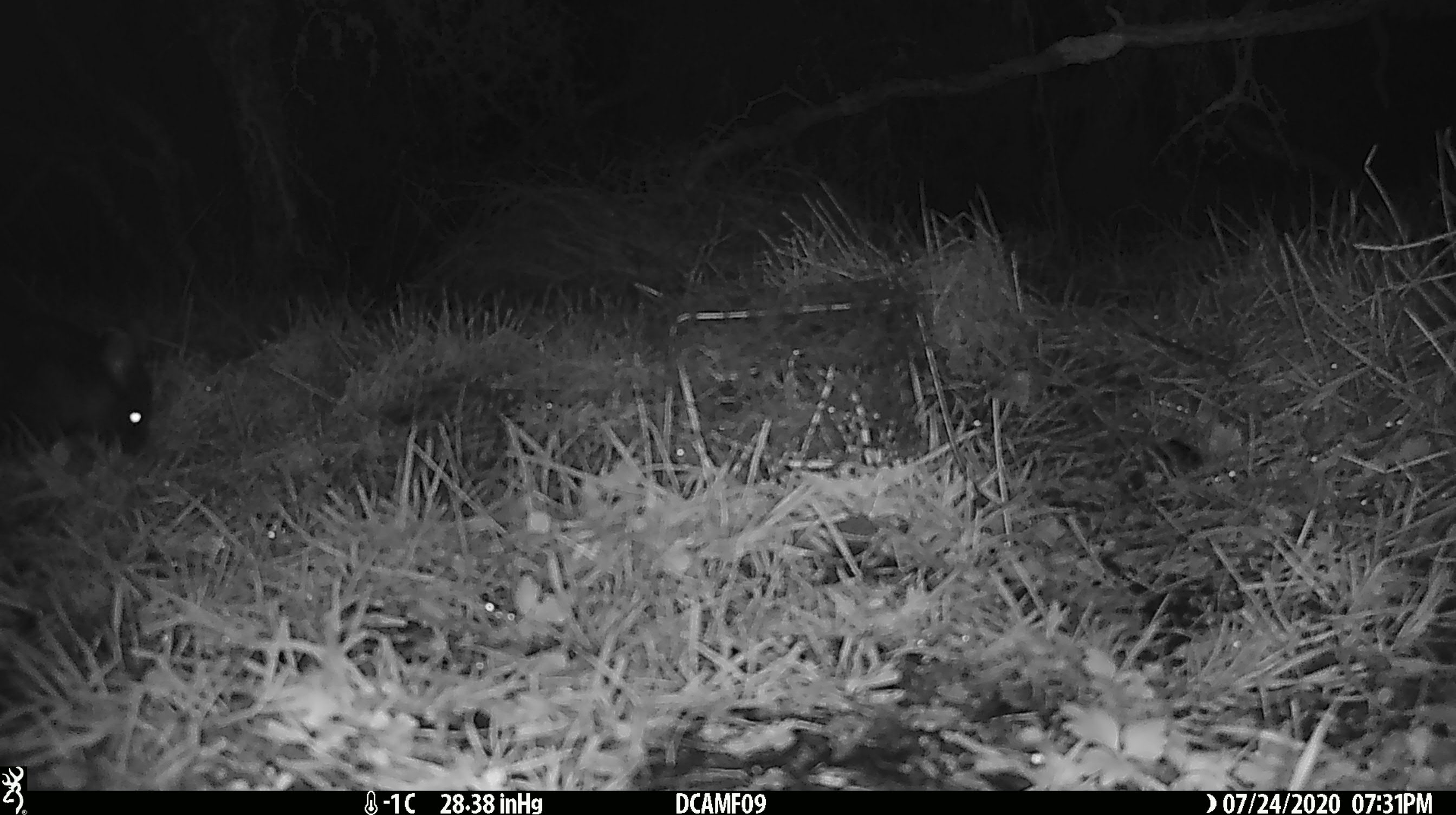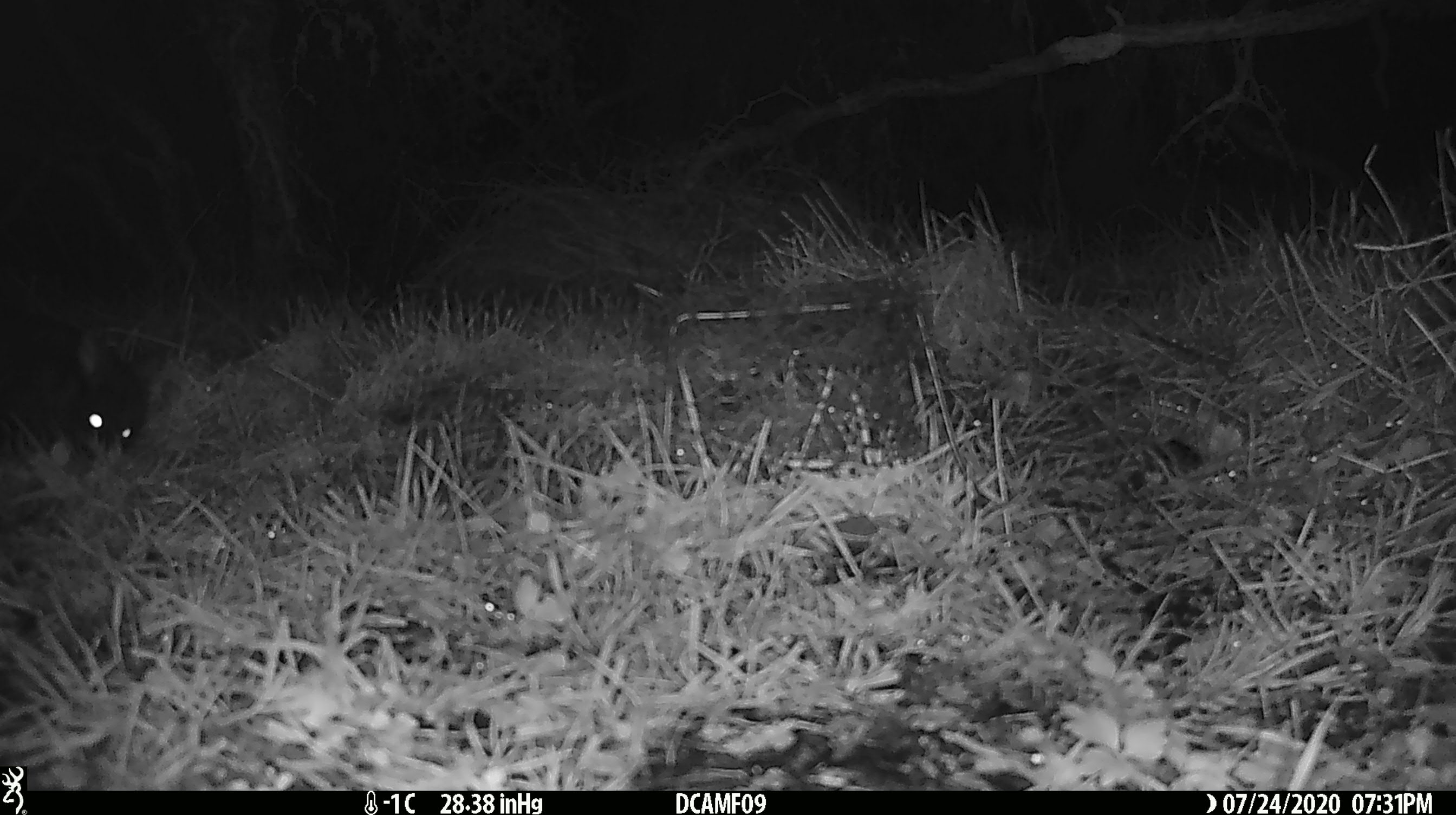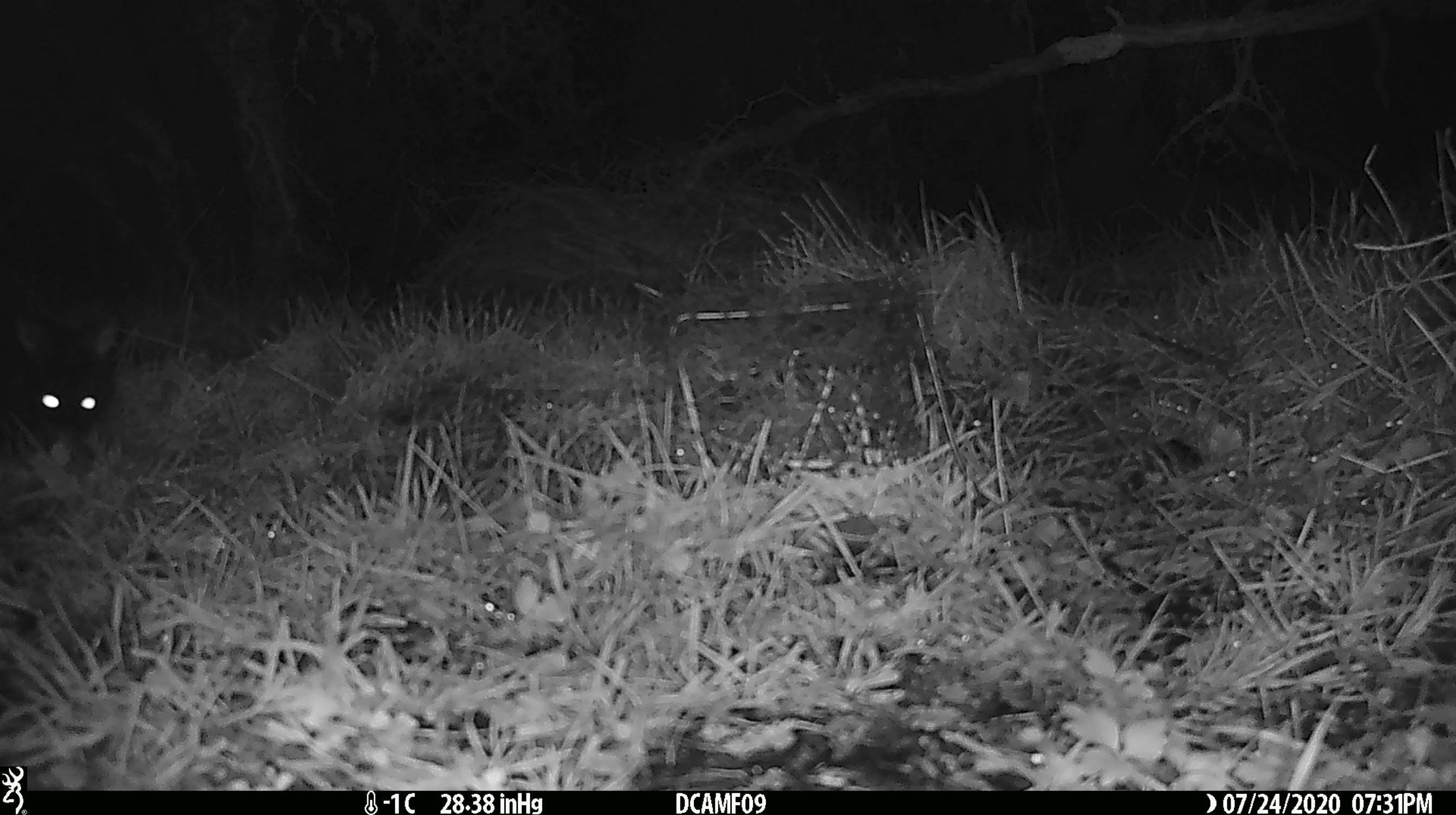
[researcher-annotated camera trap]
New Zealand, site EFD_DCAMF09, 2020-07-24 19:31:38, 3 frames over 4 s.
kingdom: Animalia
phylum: Chordata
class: Mammalia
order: Diprotodontia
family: Phalangeridae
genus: Trichosurus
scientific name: Trichosurus vulpecula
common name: common brushtail possum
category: possum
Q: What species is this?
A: Possum (common brushtail possum) (Trichosurus vulpecula).